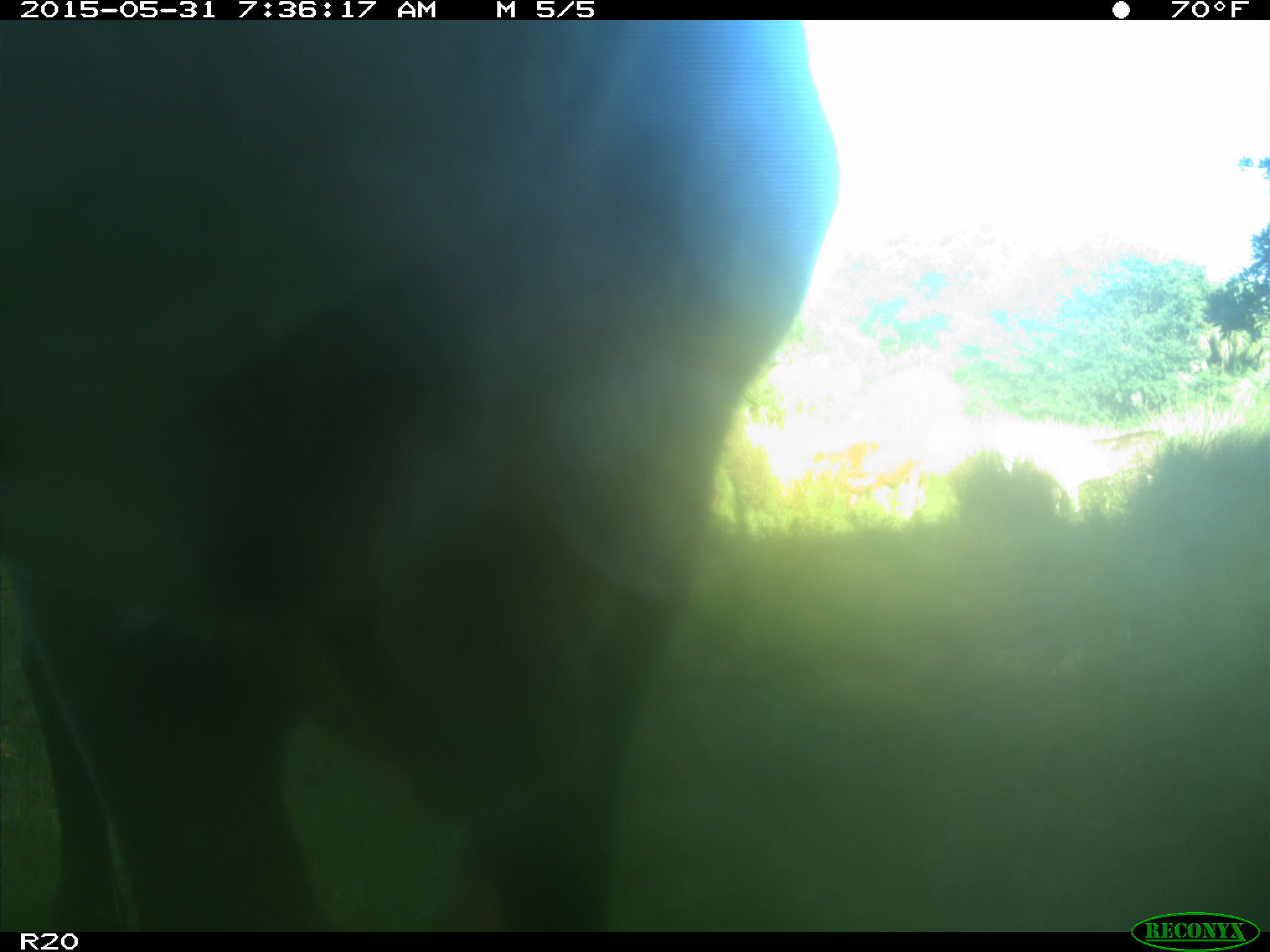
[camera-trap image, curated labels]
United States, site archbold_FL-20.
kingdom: Animalia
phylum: Chordata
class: Mammalia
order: Artiodactyla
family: Bovidae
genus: Bos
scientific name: Bos taurus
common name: domestic cow